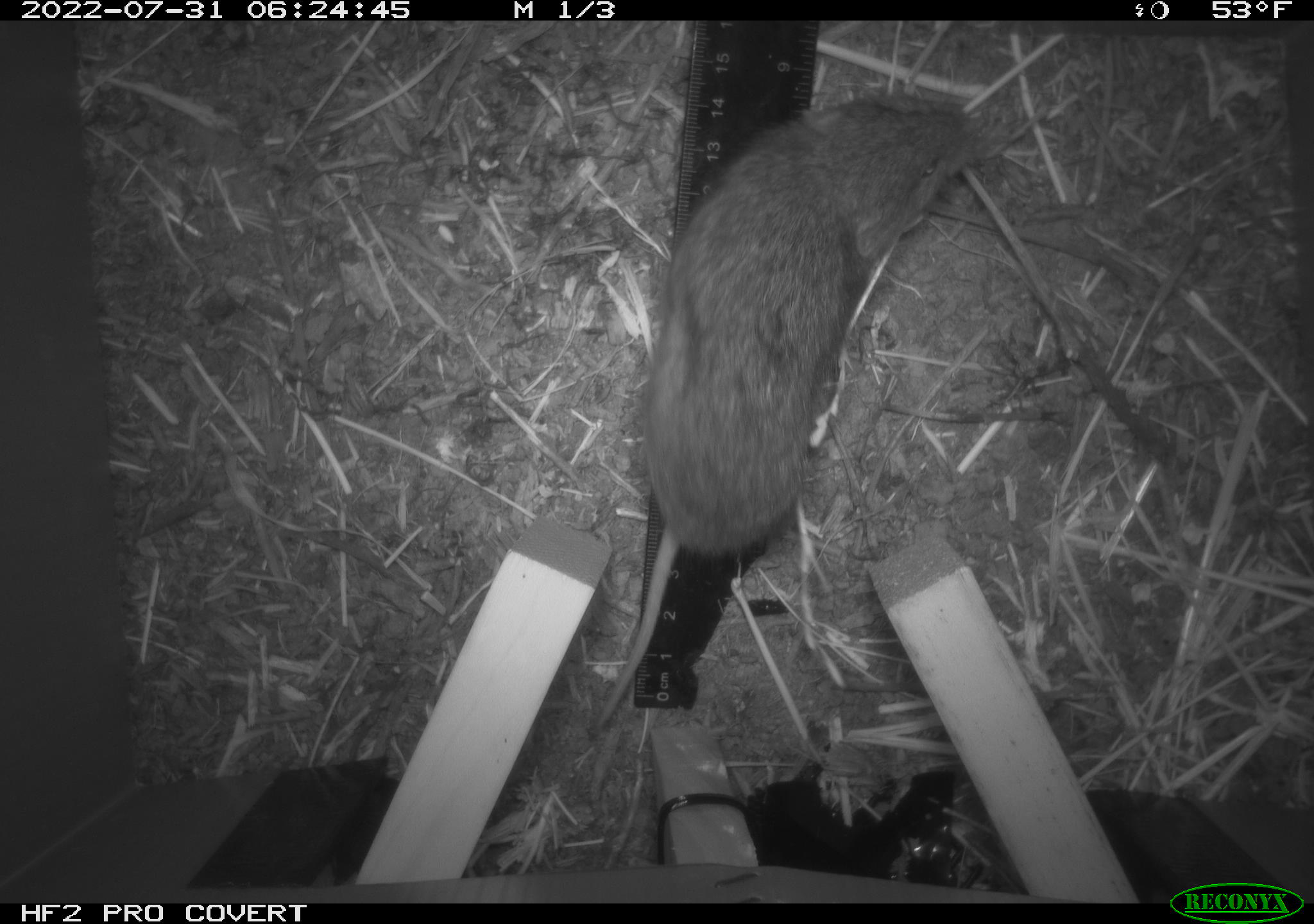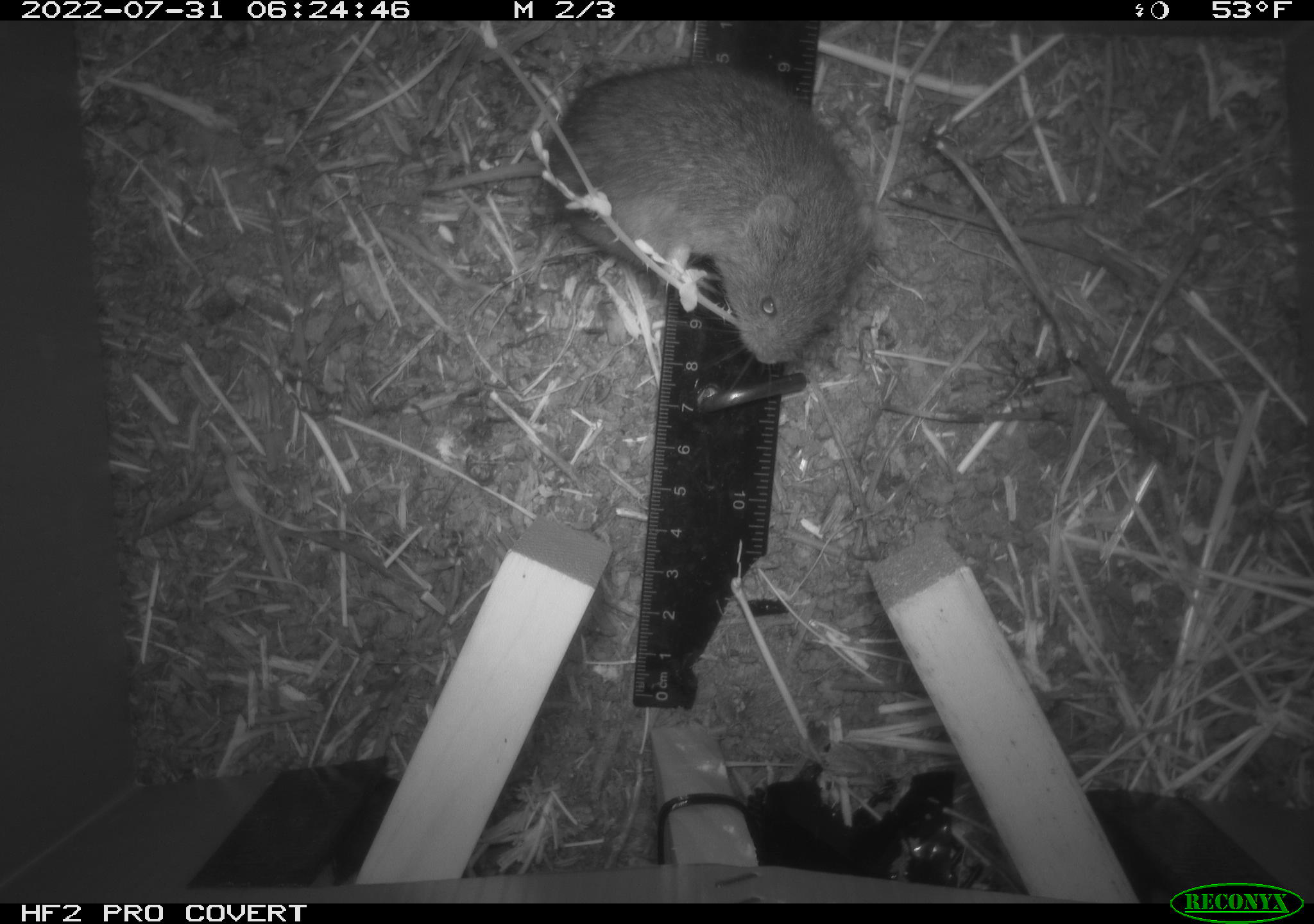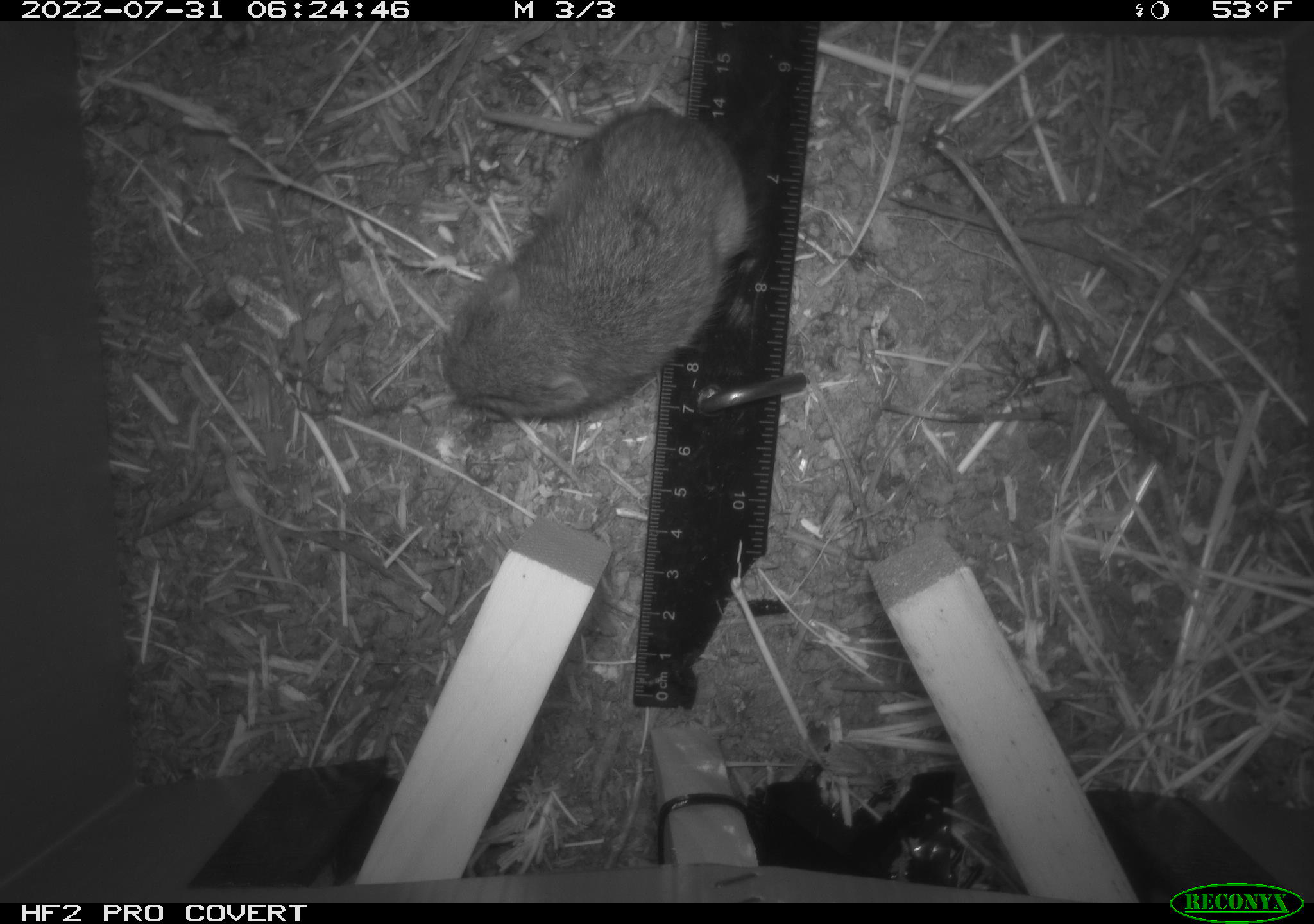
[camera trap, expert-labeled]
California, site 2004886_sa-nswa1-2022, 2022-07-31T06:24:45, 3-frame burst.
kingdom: Animalia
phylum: Chordata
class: Mammalia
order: Rodentia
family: Cricetidae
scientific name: Cricetidae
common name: hamsters, voles, lemmings, and allies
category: cricetidae family